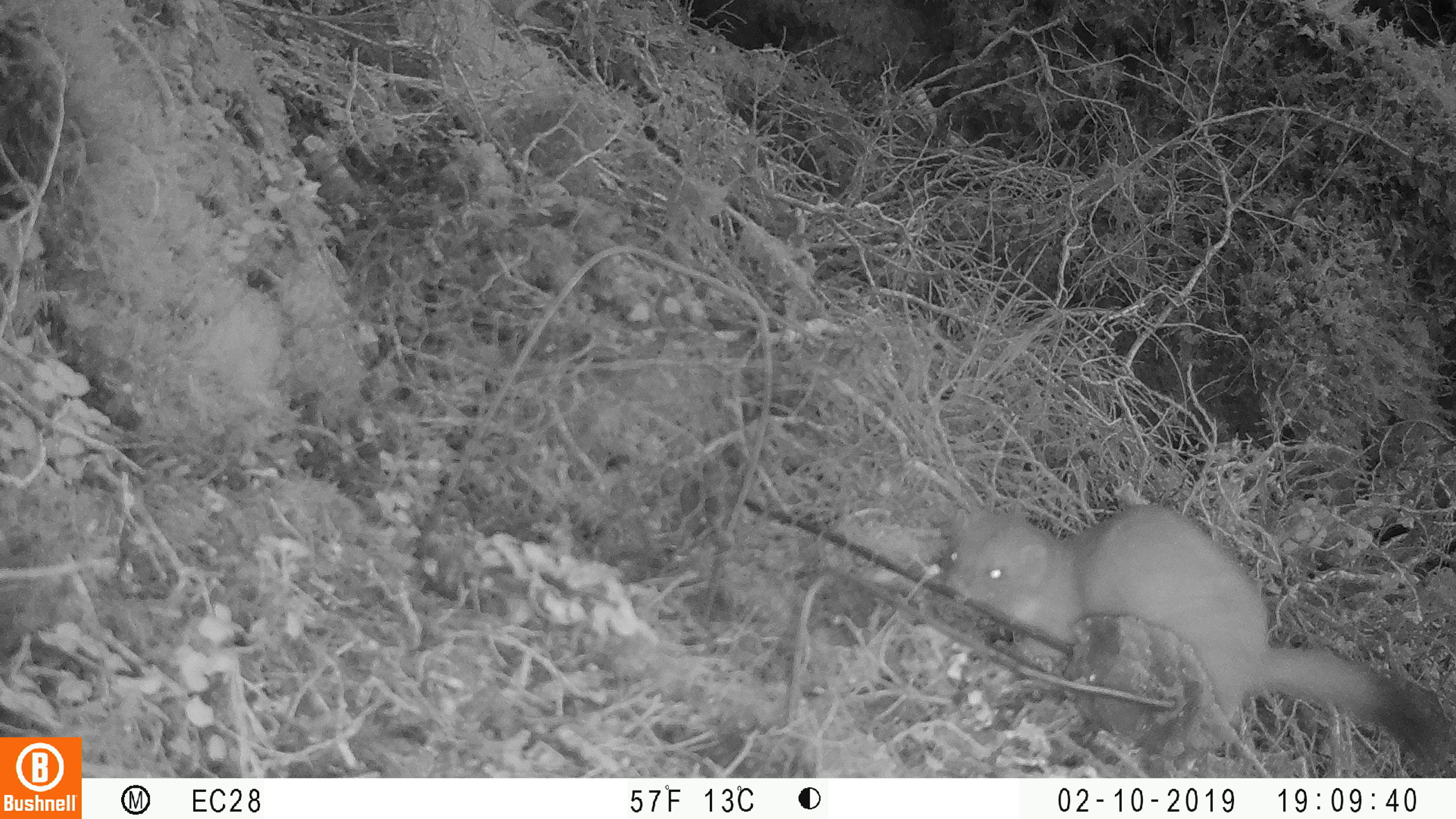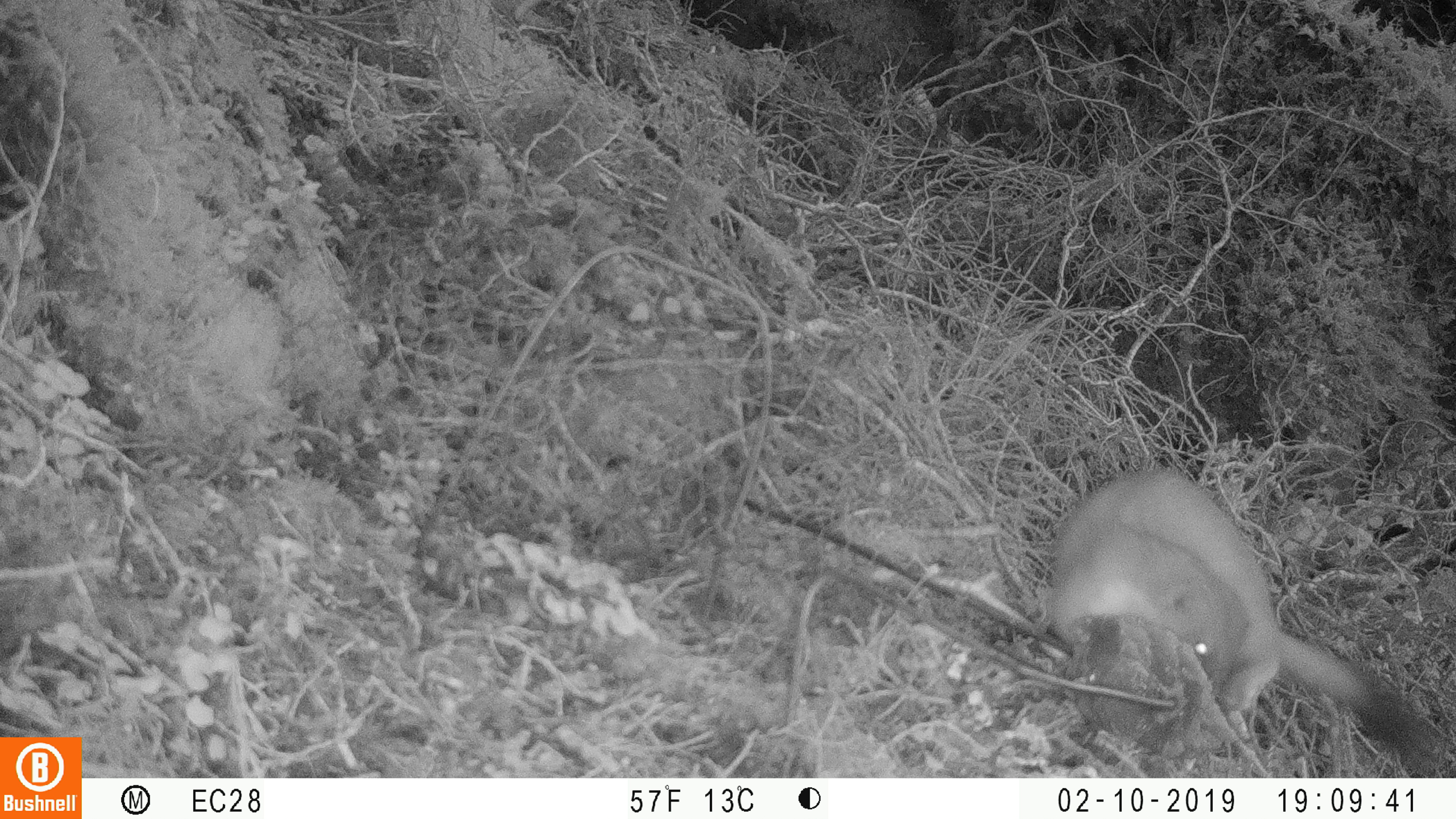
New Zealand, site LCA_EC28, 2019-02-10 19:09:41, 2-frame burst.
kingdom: Animalia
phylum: Chordata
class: Mammalia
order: Carnivora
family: Mustelidae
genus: Mustela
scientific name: Mustela erminea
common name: stoat